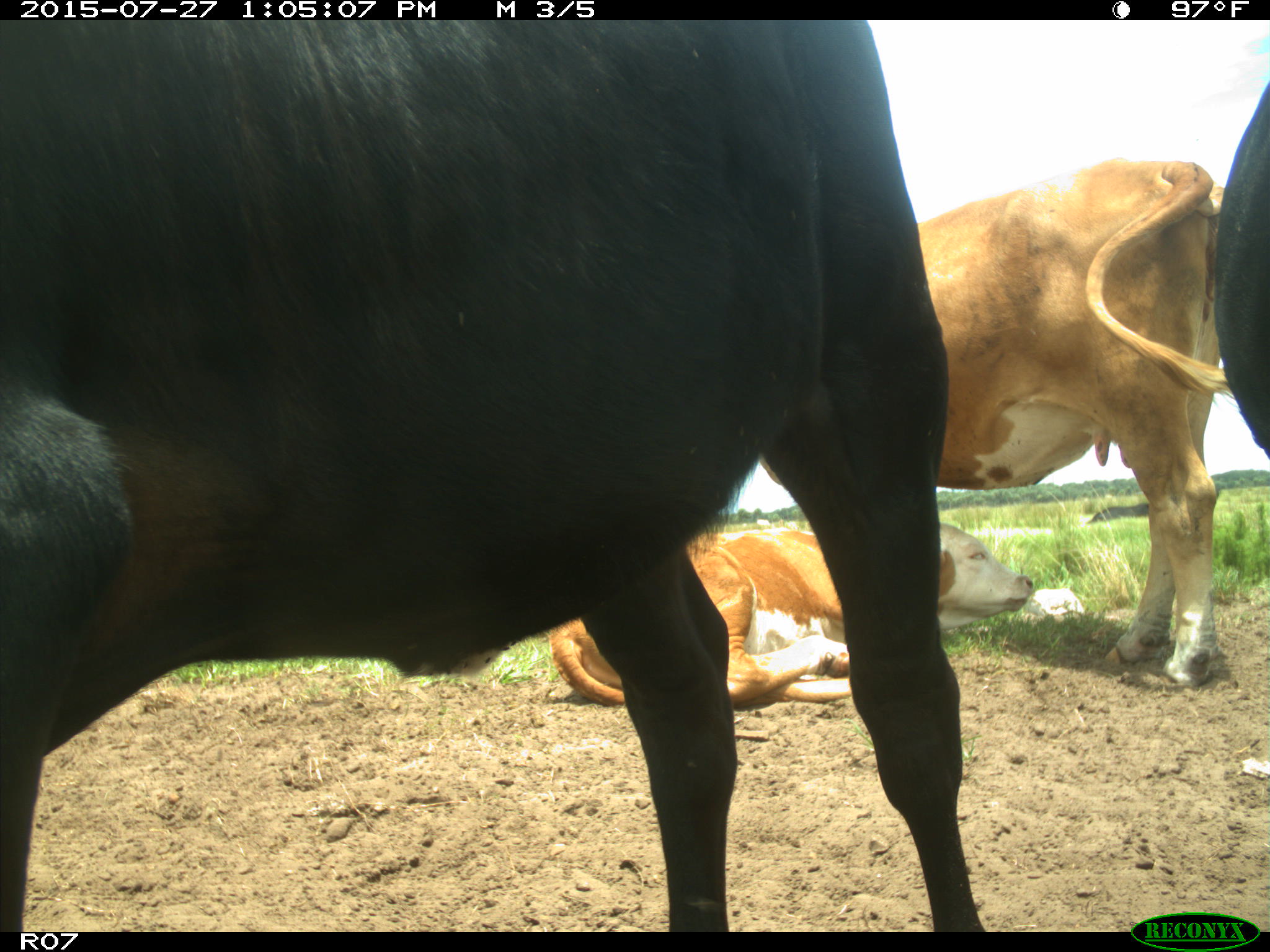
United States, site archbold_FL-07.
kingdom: Animalia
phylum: Chordata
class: Mammalia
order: Artiodactyla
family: Bovidae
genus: Bos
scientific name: Bos taurus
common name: domestic cow